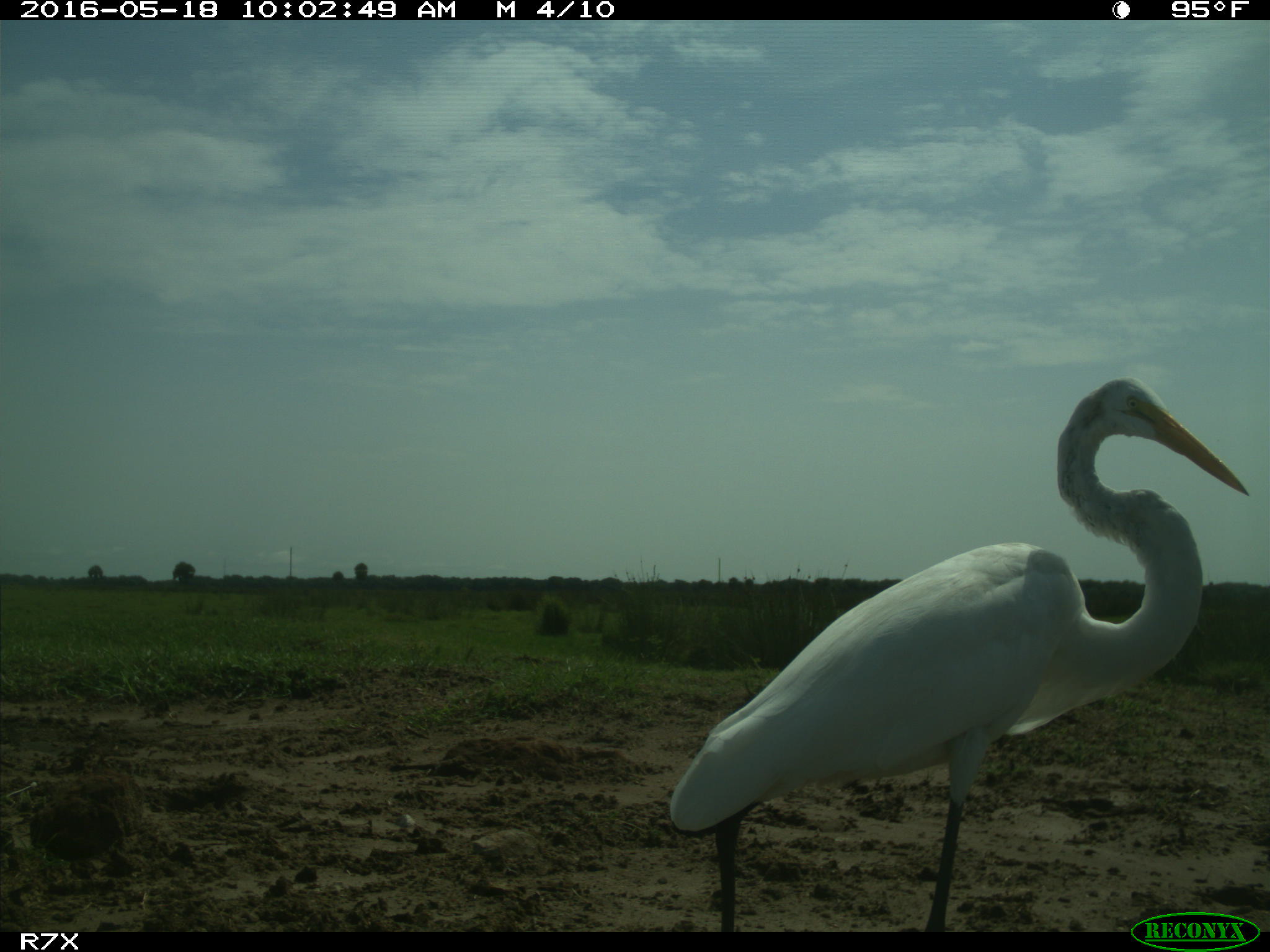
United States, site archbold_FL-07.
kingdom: Animalia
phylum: Chordata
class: Aves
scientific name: Aves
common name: birds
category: unidentified bird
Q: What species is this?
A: Unidentified bird (birds) (Aves).